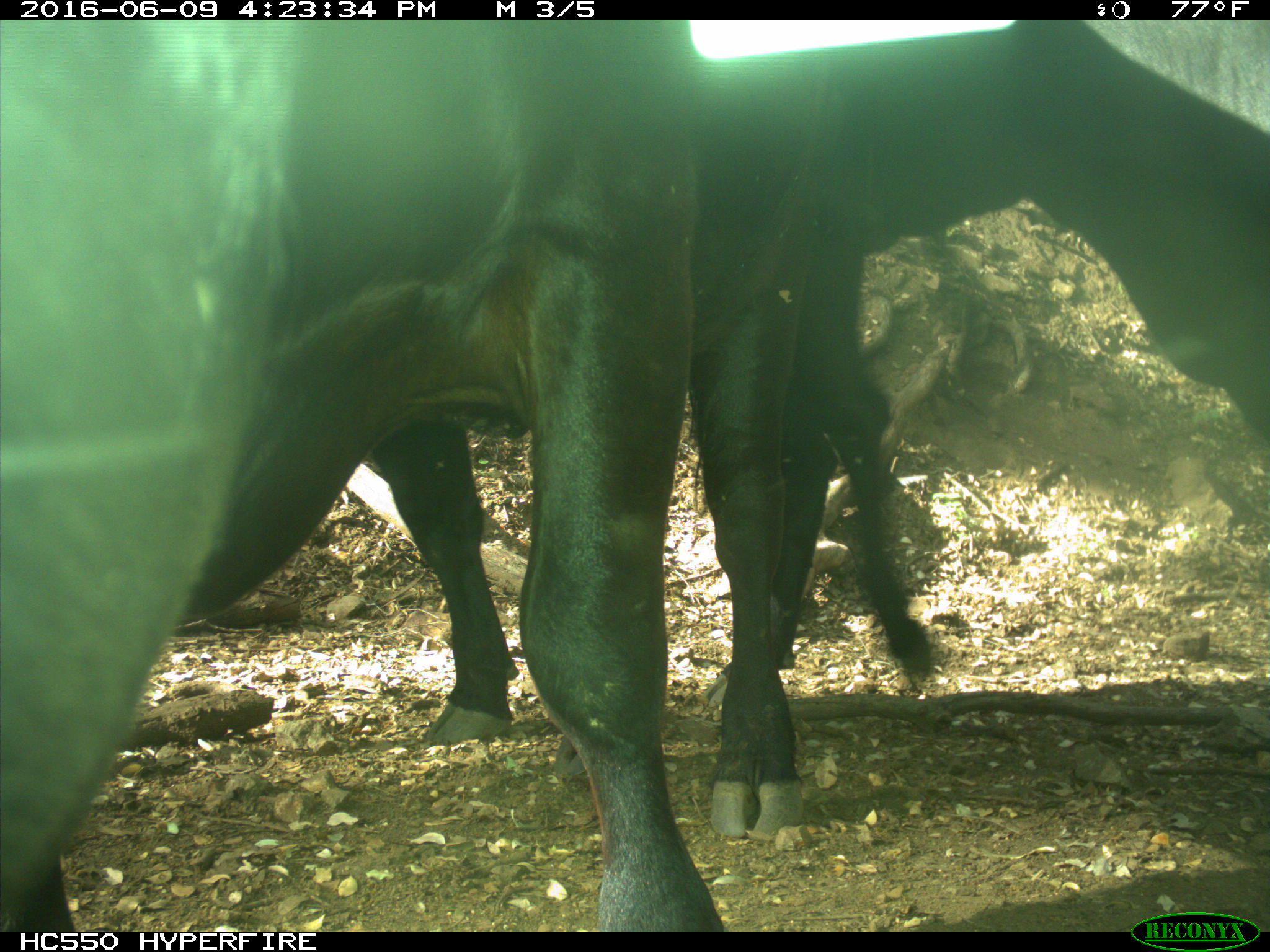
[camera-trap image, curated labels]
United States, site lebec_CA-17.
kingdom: Animalia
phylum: Chordata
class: Mammalia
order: Artiodactyla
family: Bovidae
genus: Bos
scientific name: Bos taurus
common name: domestic cow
Bos taurus (domestic cow).